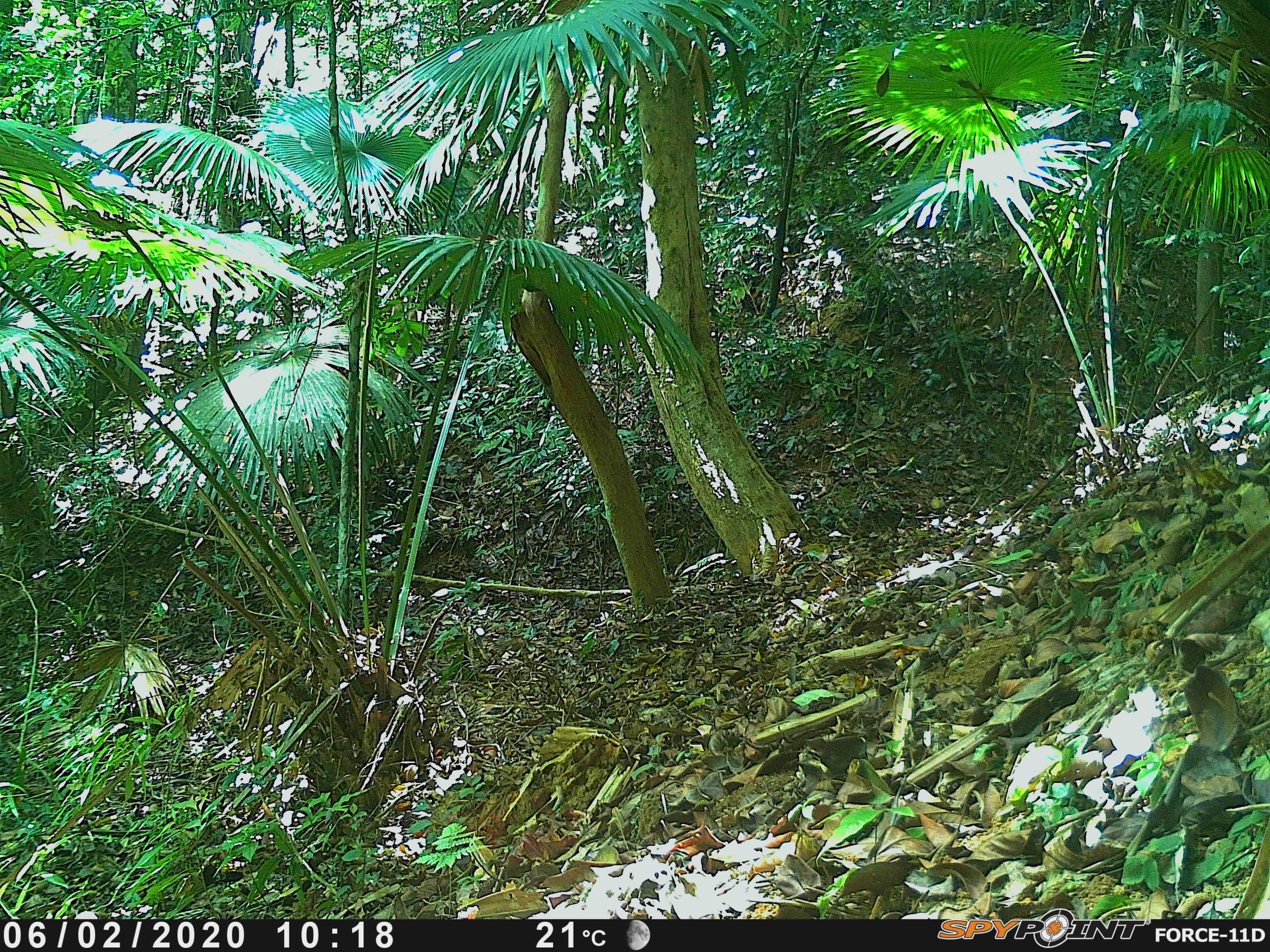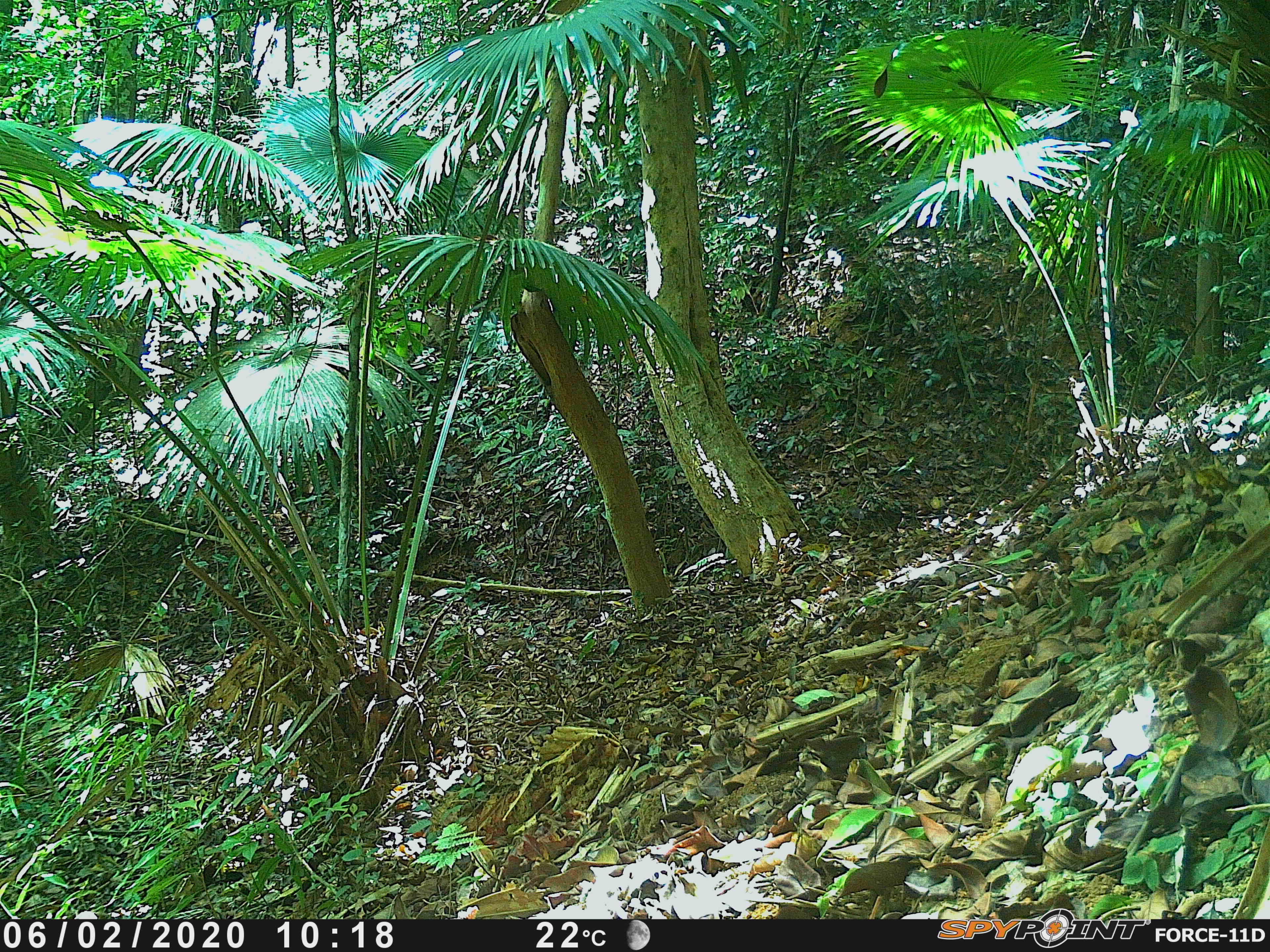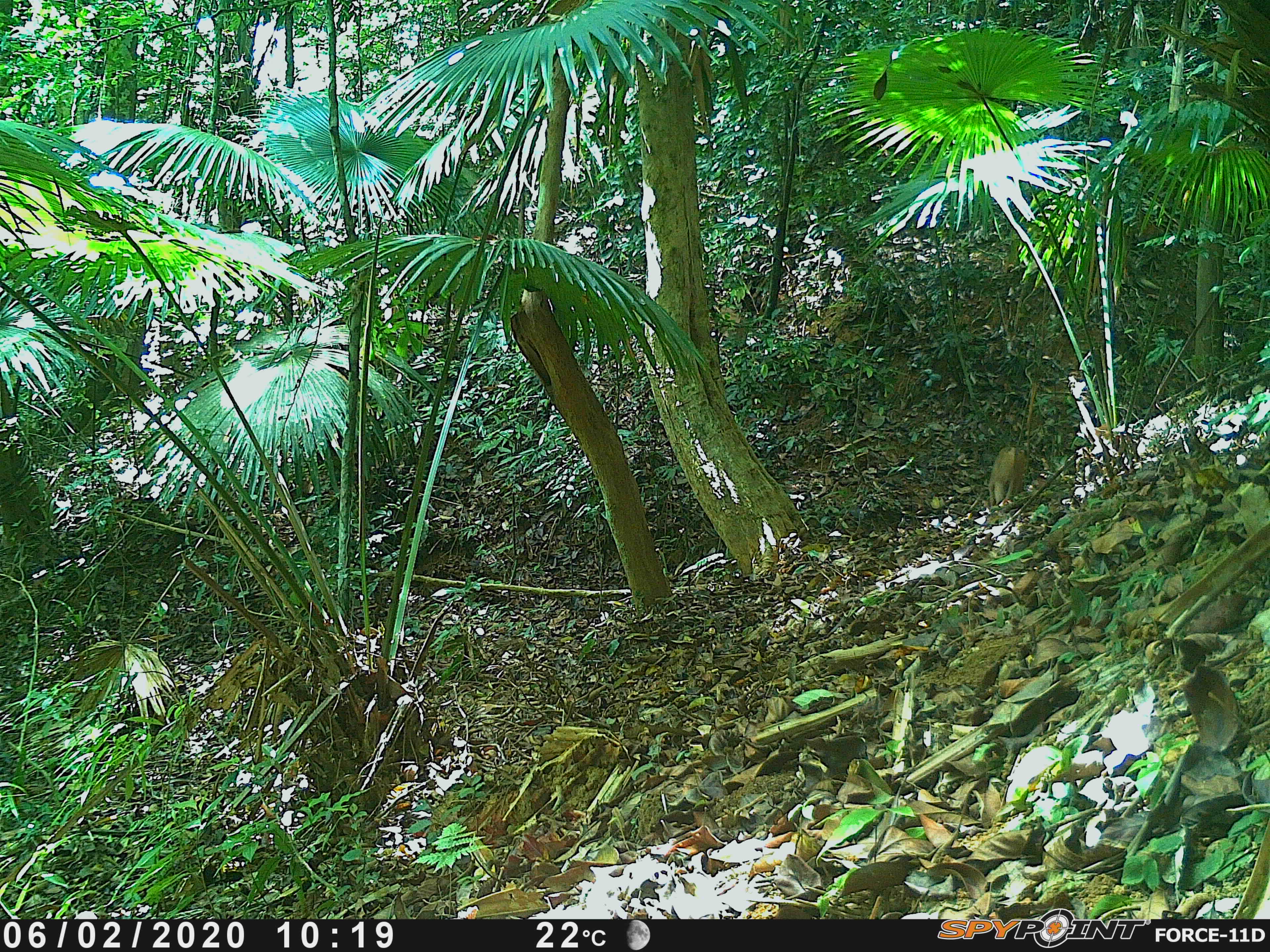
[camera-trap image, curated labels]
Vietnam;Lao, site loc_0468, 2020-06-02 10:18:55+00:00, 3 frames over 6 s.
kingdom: Animalia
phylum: Chordata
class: Mammalia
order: Primates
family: Cercopithecidae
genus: Macaca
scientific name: Macaca nemestrina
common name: pig-tailed macaque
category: pig tailed macaque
Pig tailed macaque (pig-tailed macaque) (Macaca nemestrina). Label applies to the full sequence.